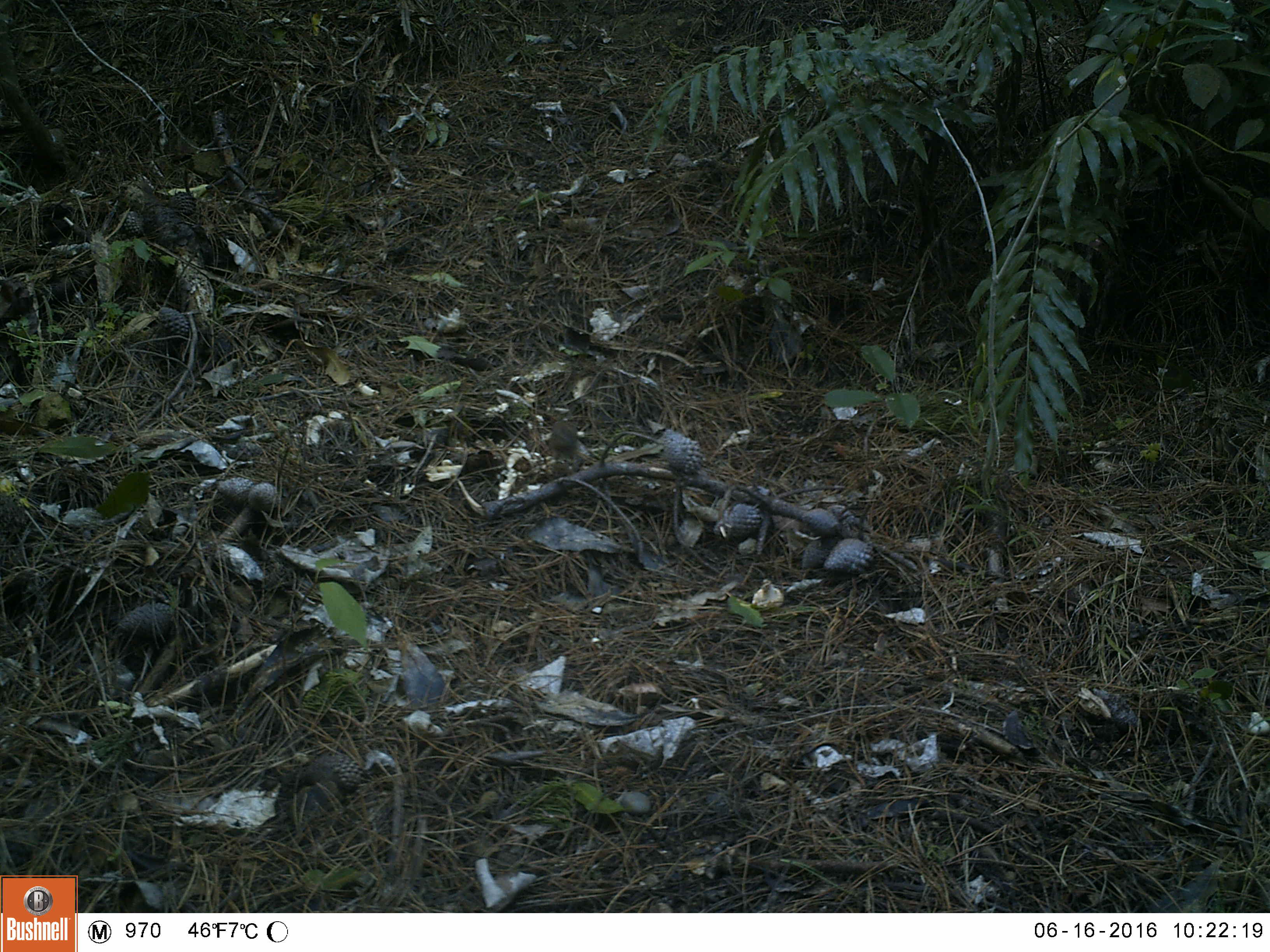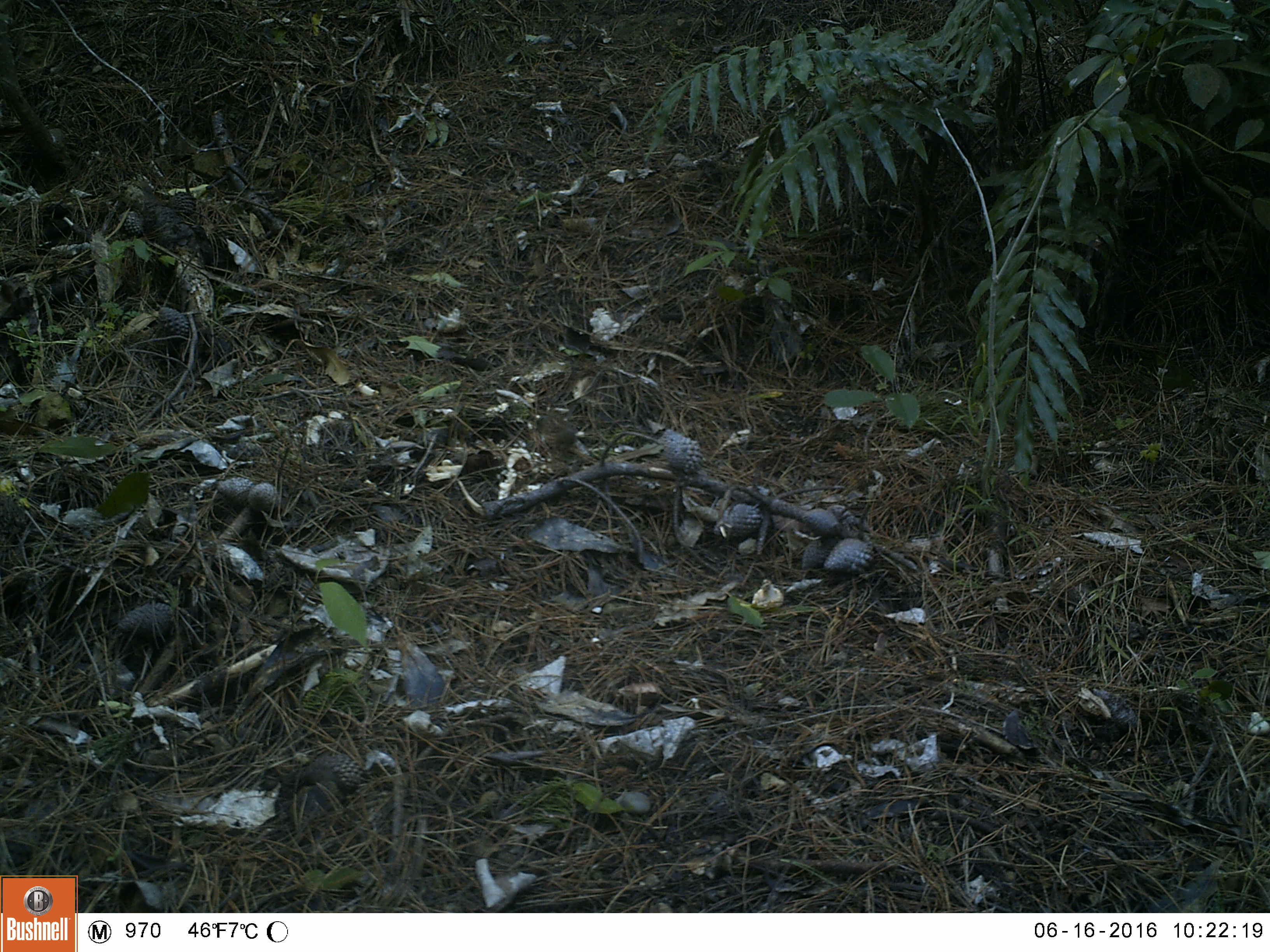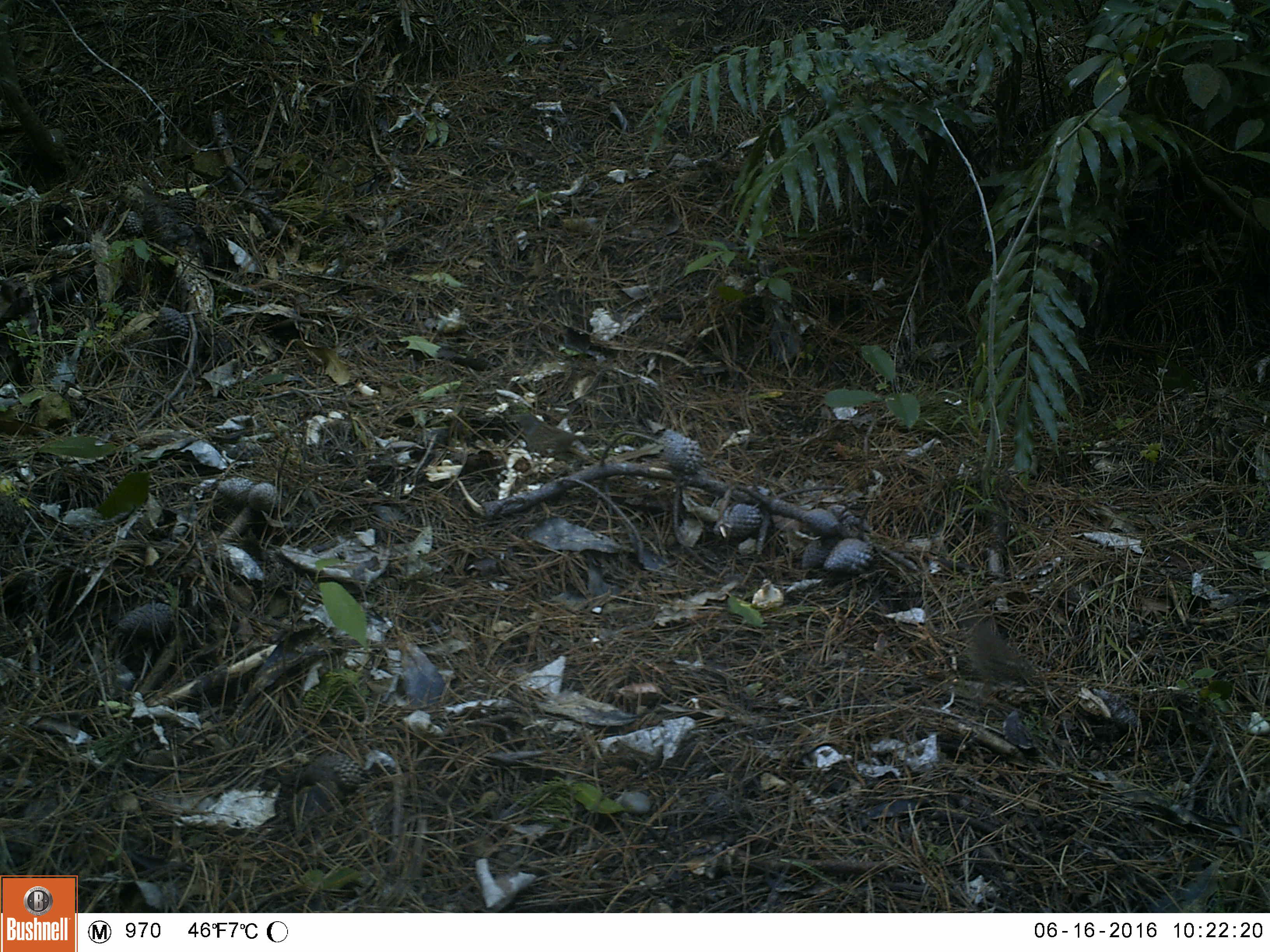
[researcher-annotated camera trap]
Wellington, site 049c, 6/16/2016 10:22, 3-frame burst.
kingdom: Animalia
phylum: Chordata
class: Aves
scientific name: Aves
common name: bird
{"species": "bird (Aves)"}